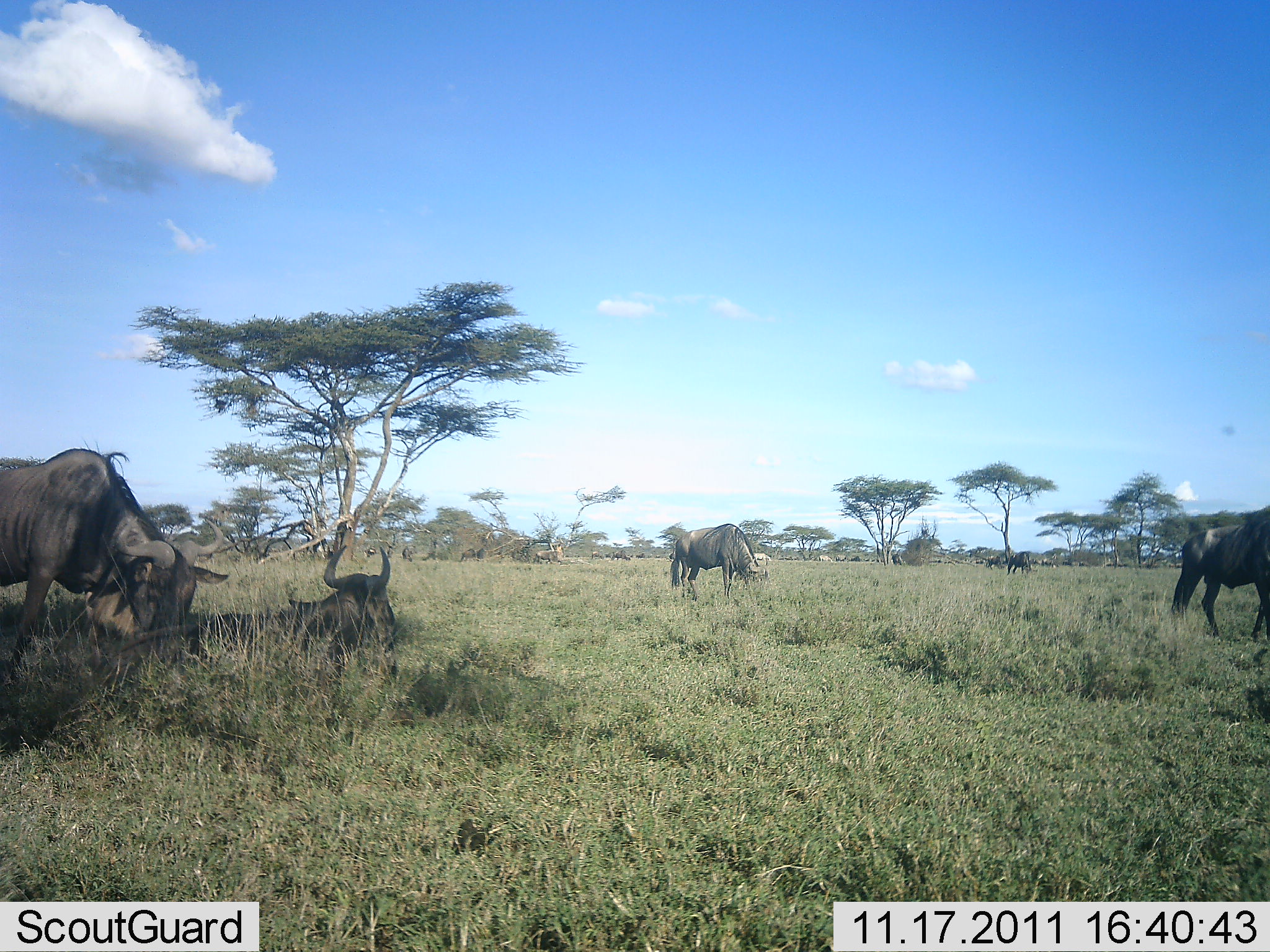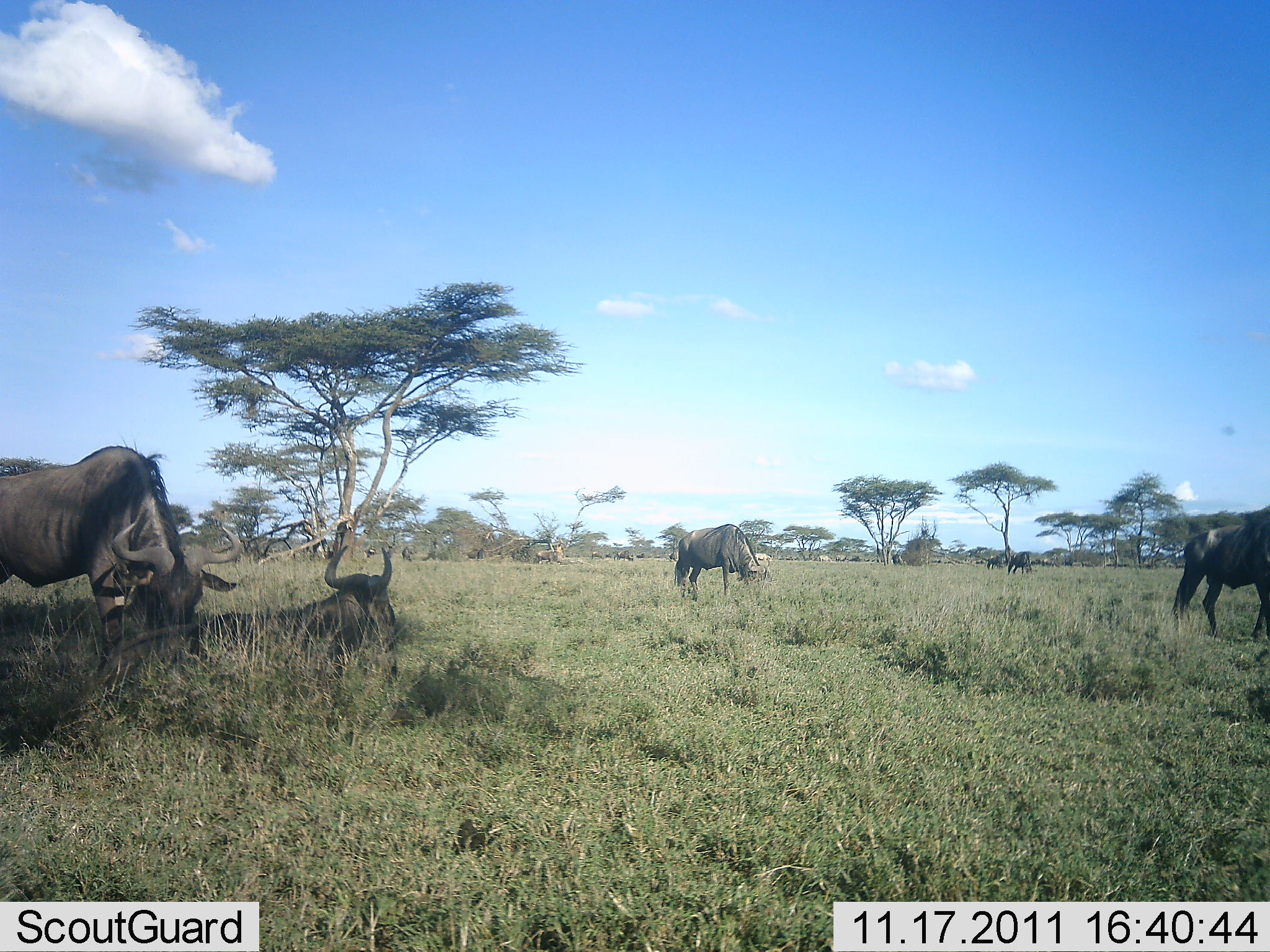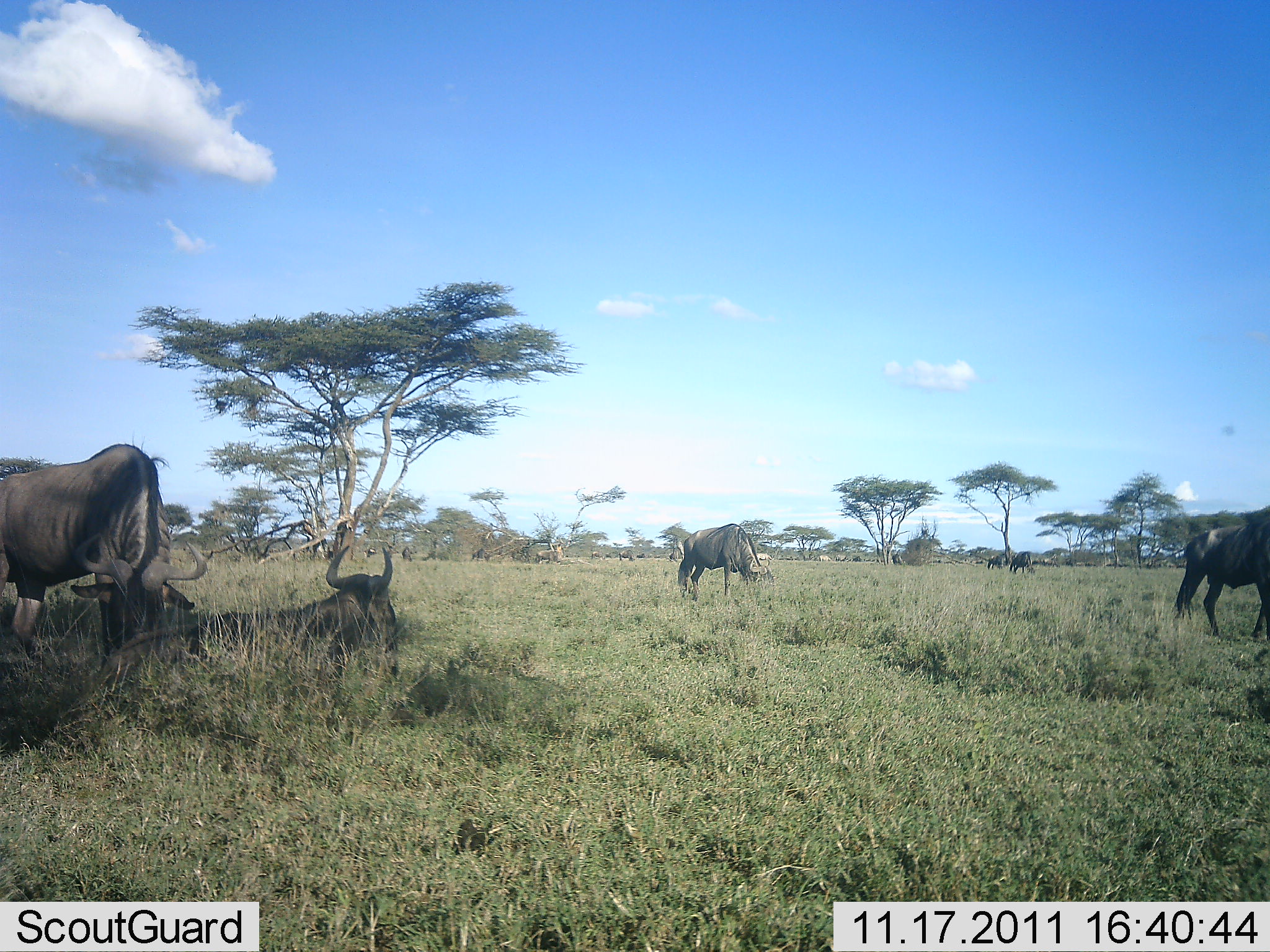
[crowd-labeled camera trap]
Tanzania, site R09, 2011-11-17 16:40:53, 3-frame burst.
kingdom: Animalia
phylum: Chordata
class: Mammalia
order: Artiodactyla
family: Bovidae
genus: Connochaetes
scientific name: Connochaetes taurinus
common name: blue wildebeest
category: wildebeest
Wildebeest (blue wildebeest) (Connochaetes taurinus), count 6. Behavior (volunteer vote fractions): standing 71%, resting 88%, moving 29%, interacting 0%. Young present (vote fraction): 0%. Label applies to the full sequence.